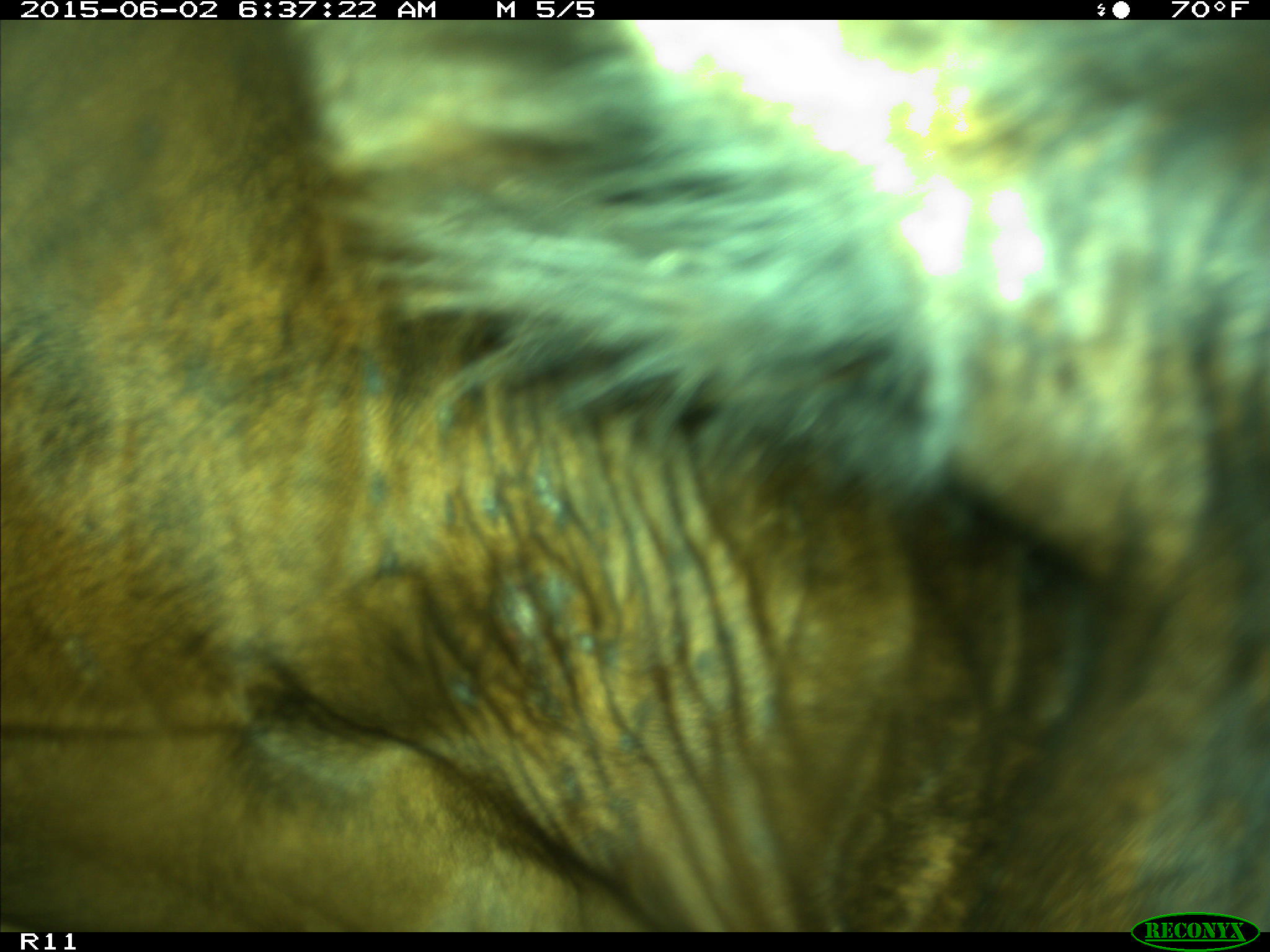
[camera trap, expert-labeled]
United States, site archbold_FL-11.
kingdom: Animalia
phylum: Chordata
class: Mammalia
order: Artiodactyla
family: Bovidae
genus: Bos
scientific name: Bos taurus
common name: domestic cow